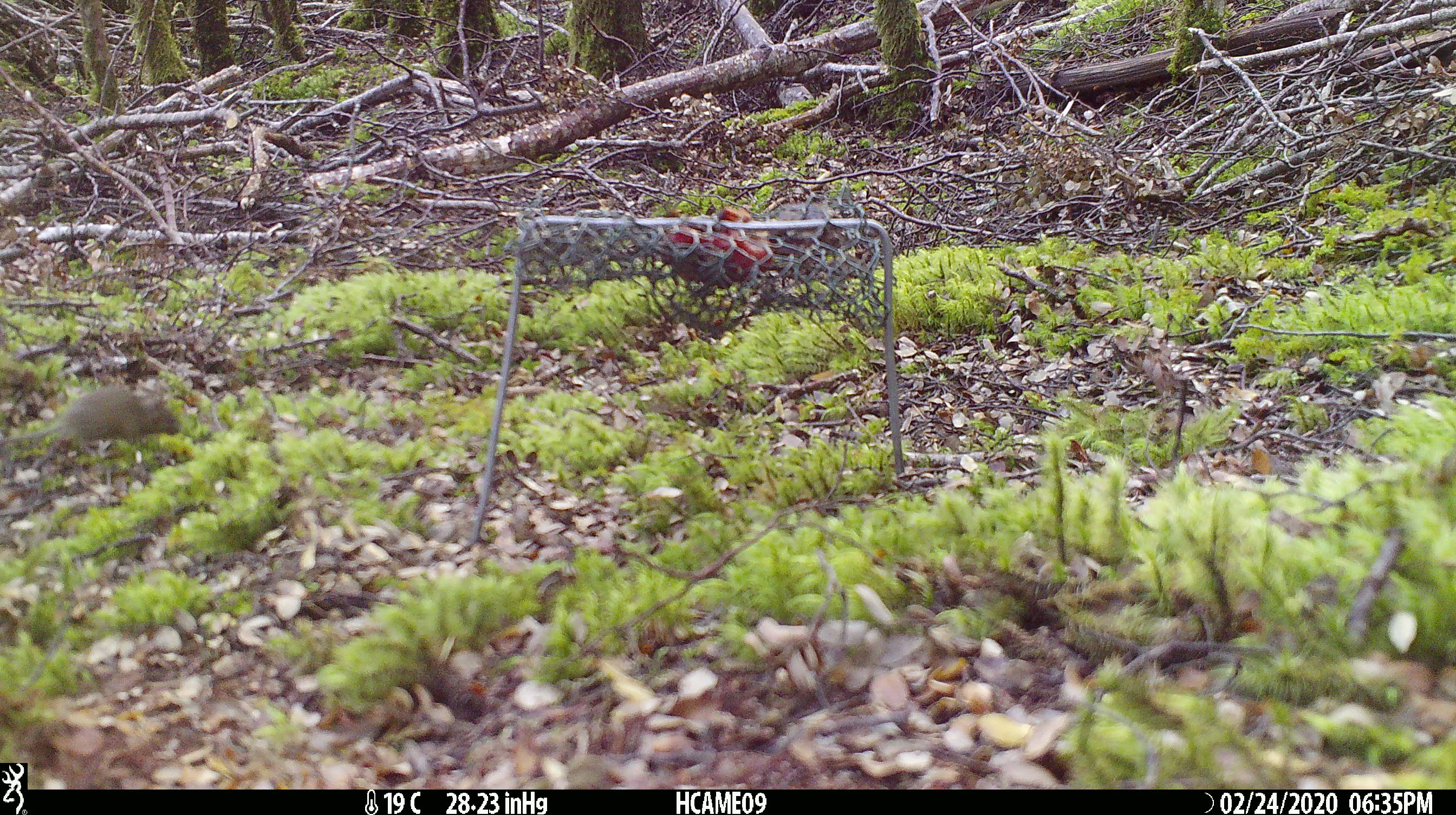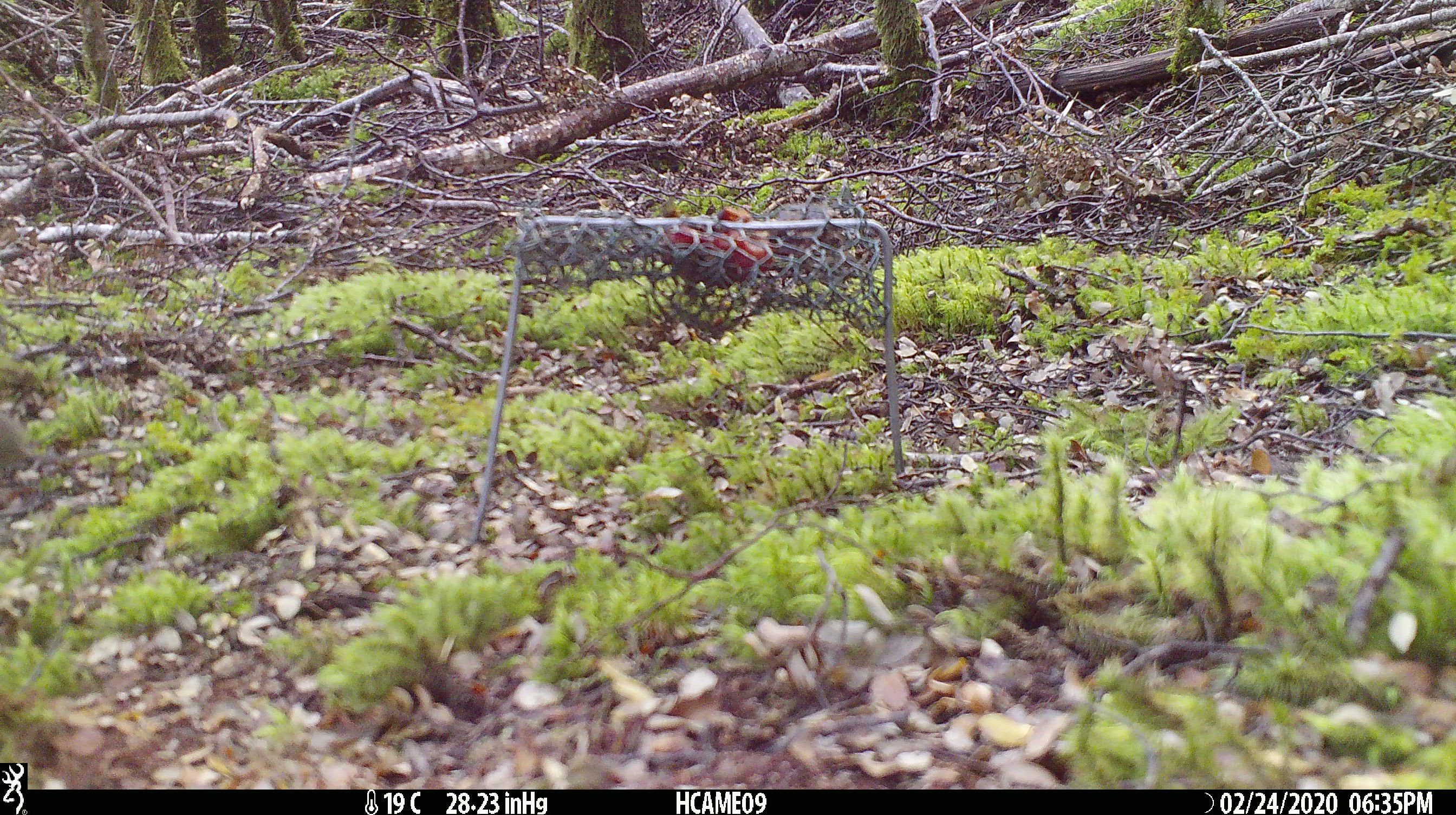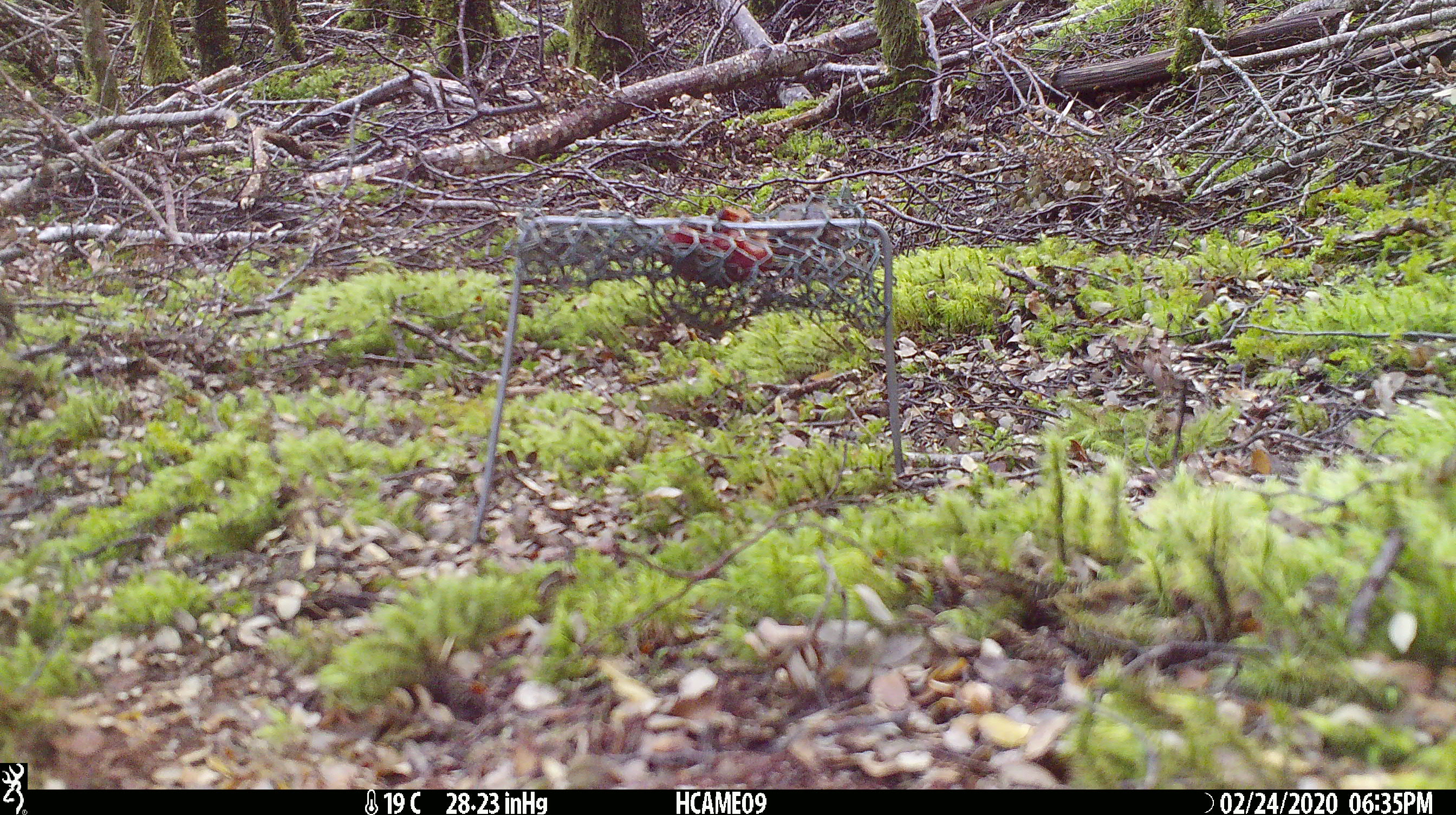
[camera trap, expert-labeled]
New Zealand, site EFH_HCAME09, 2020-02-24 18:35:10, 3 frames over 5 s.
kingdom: Animalia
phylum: Chordata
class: Mammalia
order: Rodentia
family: Muridae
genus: Mus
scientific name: Mus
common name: mouse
Mouse (Mus).